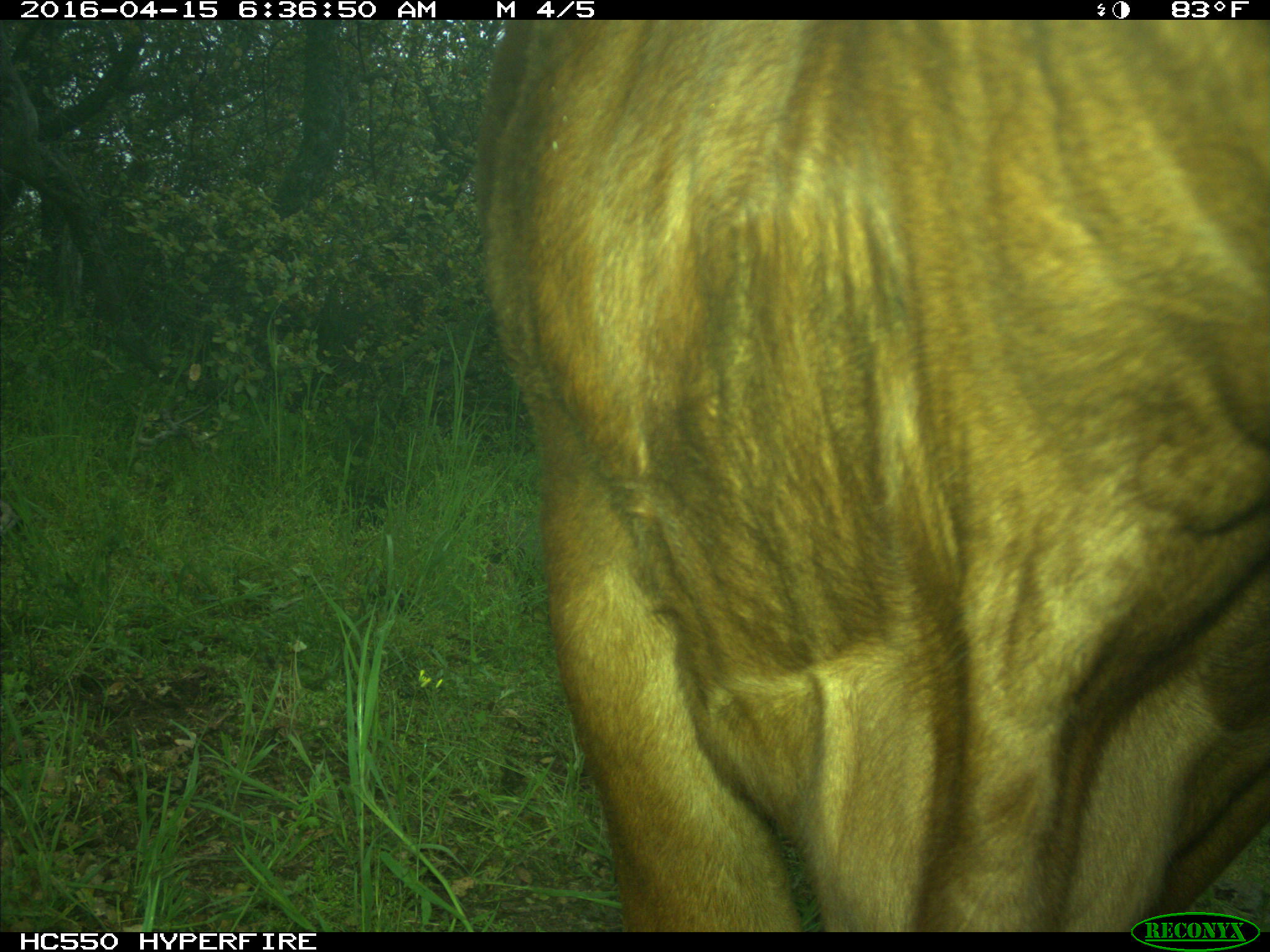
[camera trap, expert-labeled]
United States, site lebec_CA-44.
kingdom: Animalia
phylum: Chordata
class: Mammalia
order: Artiodactyla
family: Bovidae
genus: Bos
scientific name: Bos taurus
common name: domestic cow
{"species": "Bos taurus (domestic cow)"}